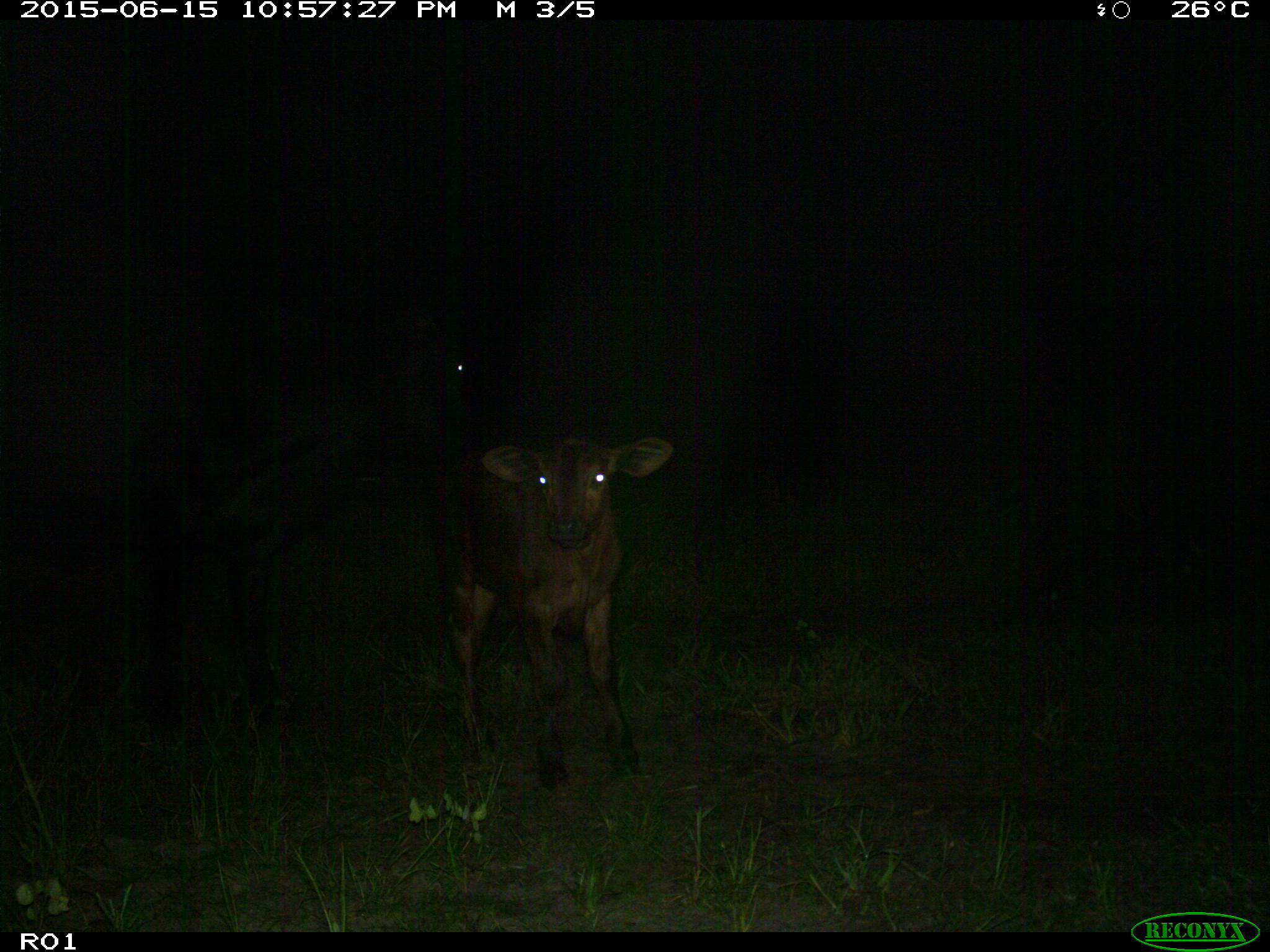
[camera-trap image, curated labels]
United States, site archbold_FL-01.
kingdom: Animalia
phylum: Chordata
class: Mammalia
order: Artiodactyla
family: Bovidae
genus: Bos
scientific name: Bos taurus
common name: domestic cow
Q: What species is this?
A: Bos taurus (domestic cow).